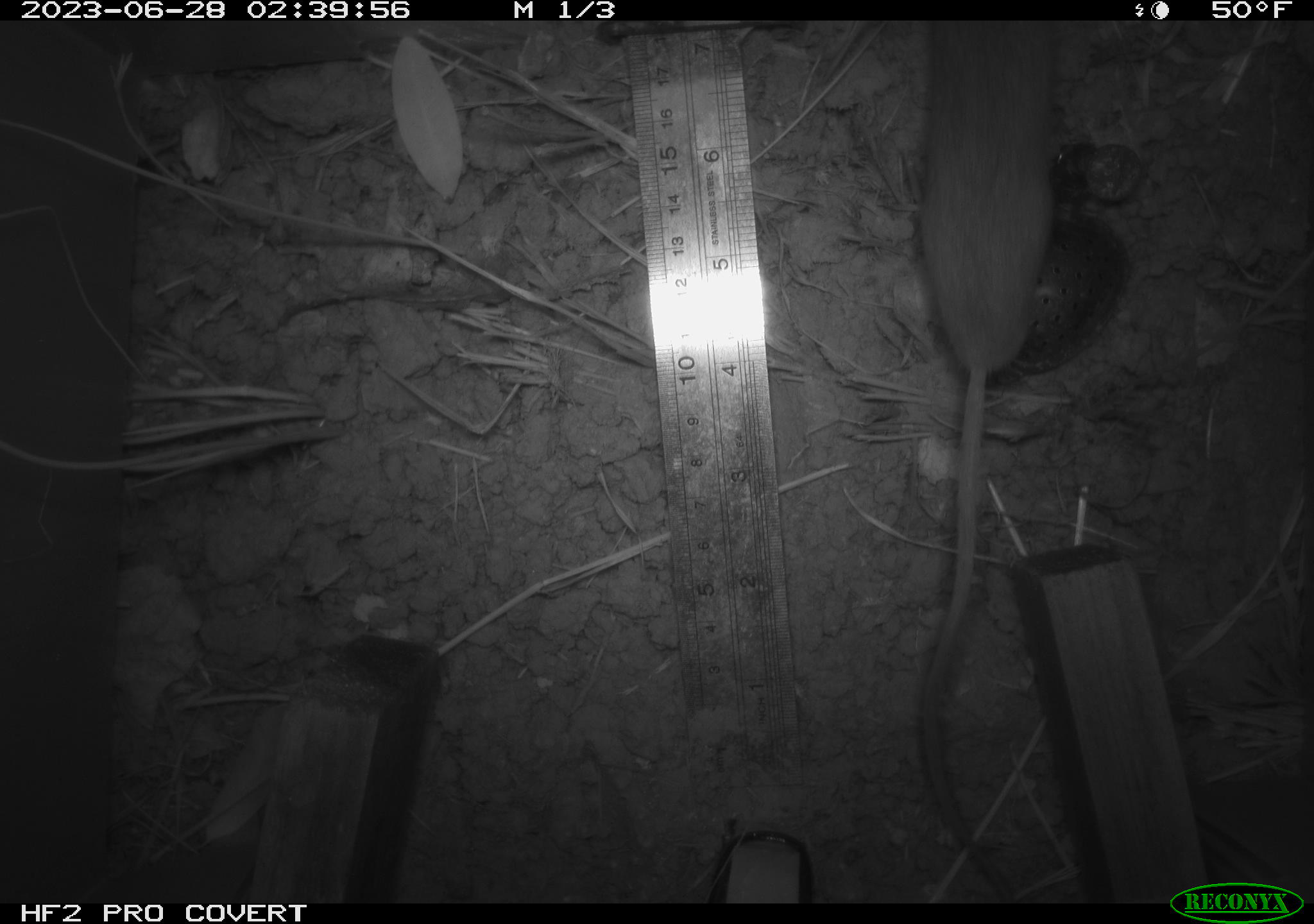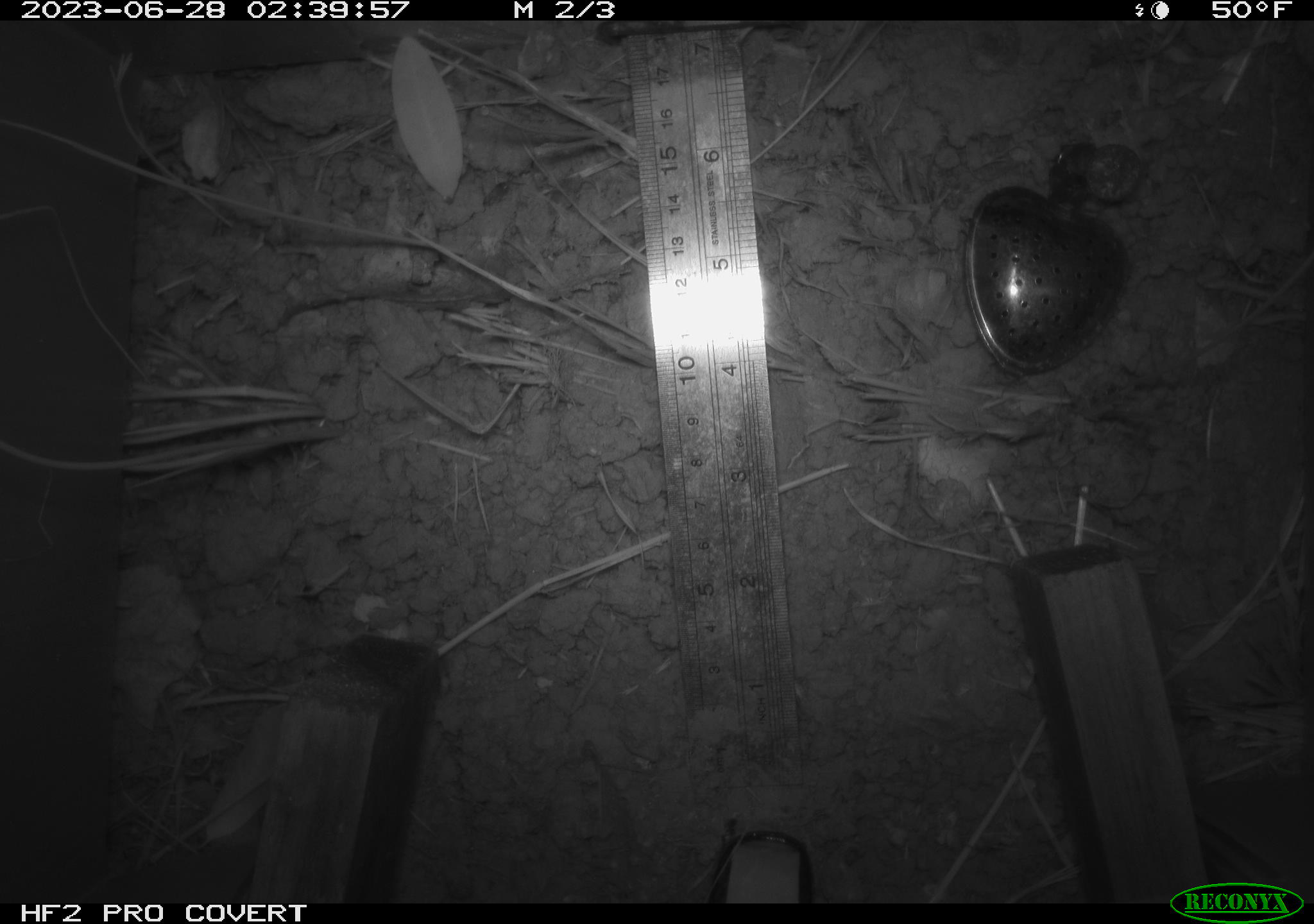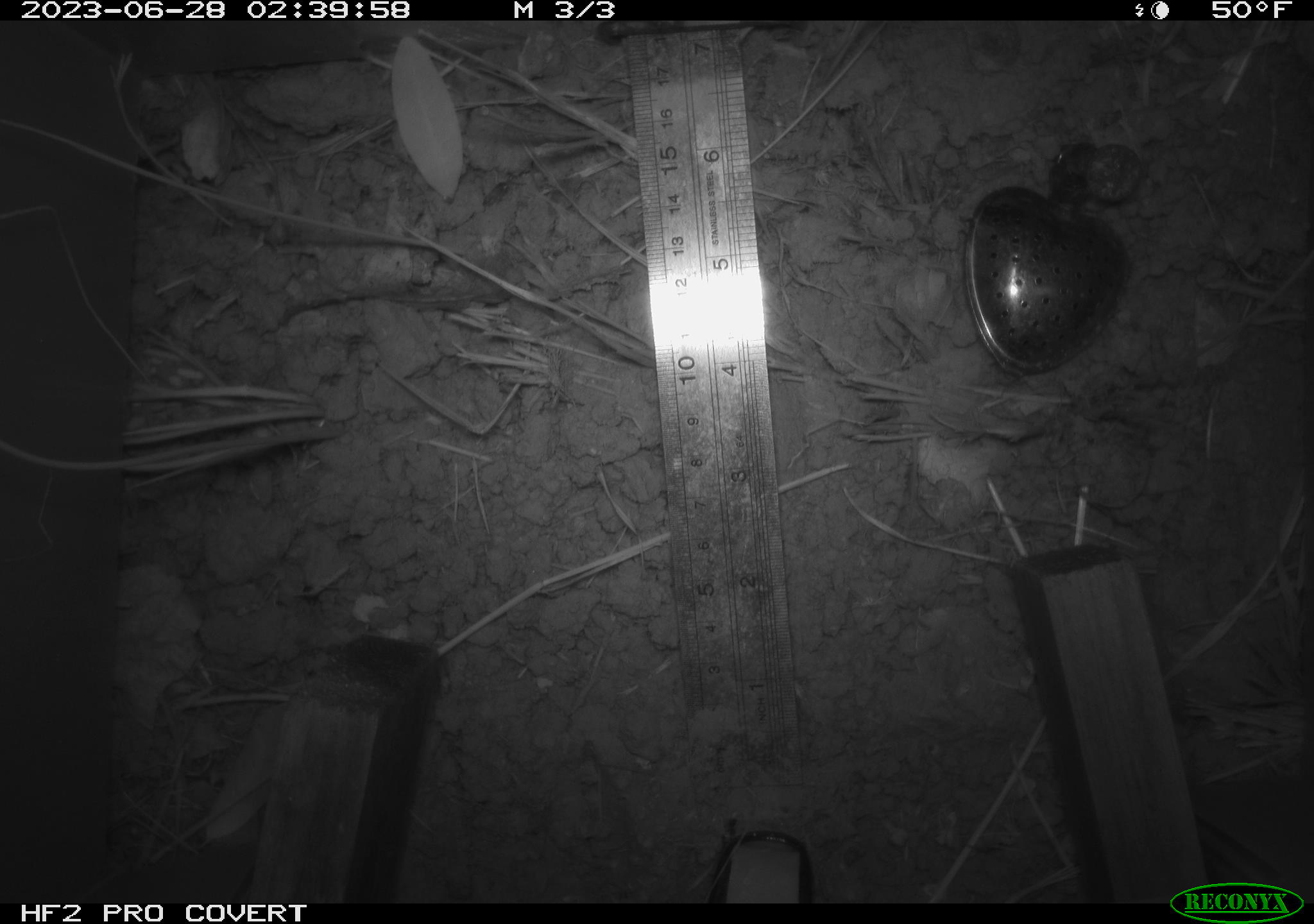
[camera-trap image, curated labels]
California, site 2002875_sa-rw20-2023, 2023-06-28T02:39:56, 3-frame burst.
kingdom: Animalia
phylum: Chordata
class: Mammalia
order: Rodentia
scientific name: Rodentia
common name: rodent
Rodent (Rodentia).